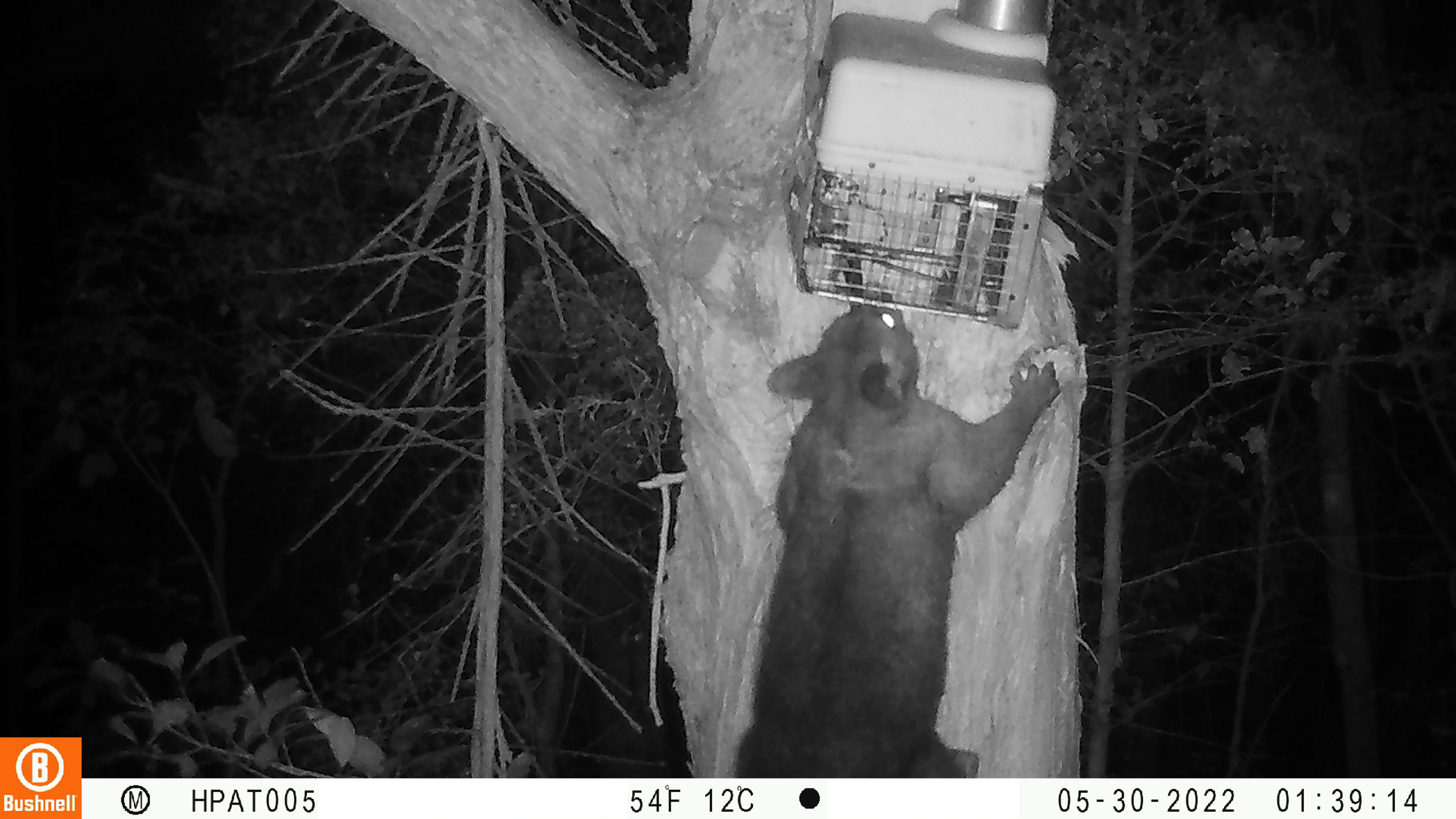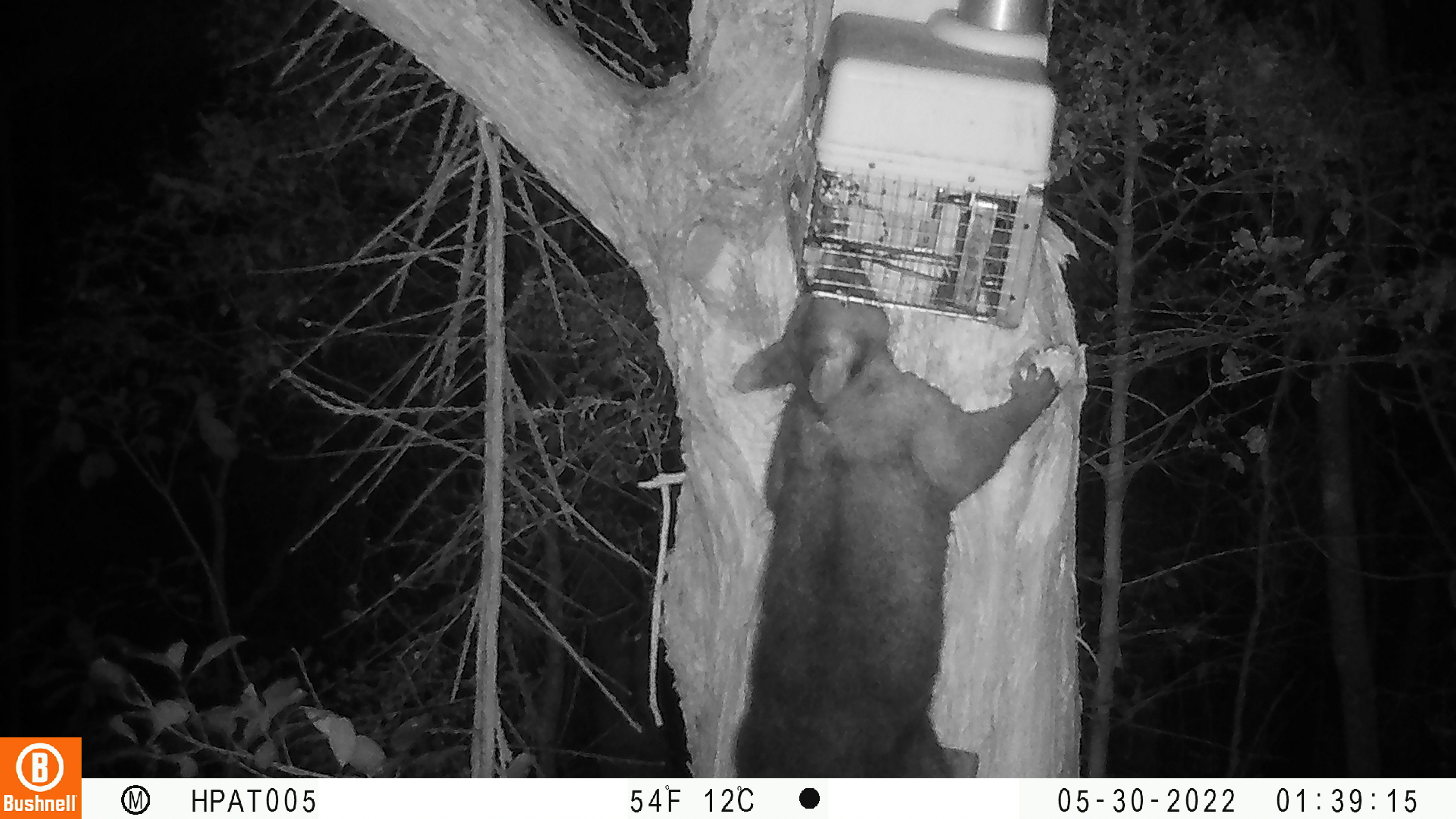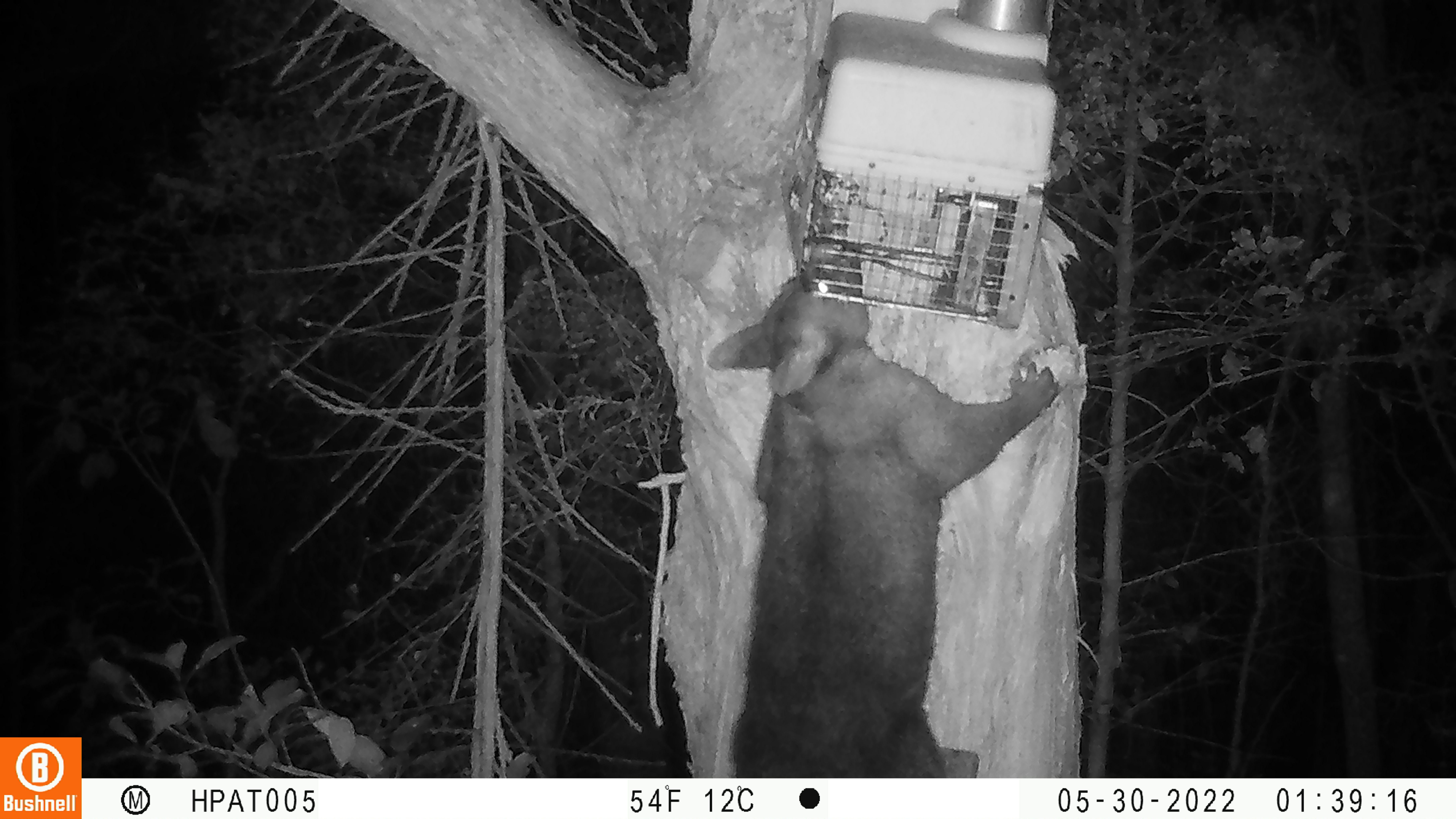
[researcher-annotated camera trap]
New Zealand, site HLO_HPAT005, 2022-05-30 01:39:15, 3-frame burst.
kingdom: Animalia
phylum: Chordata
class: Mammalia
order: Diprotodontia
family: Phalangeridae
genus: Trichosurus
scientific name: Trichosurus vulpecula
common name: common brushtail possum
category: possum